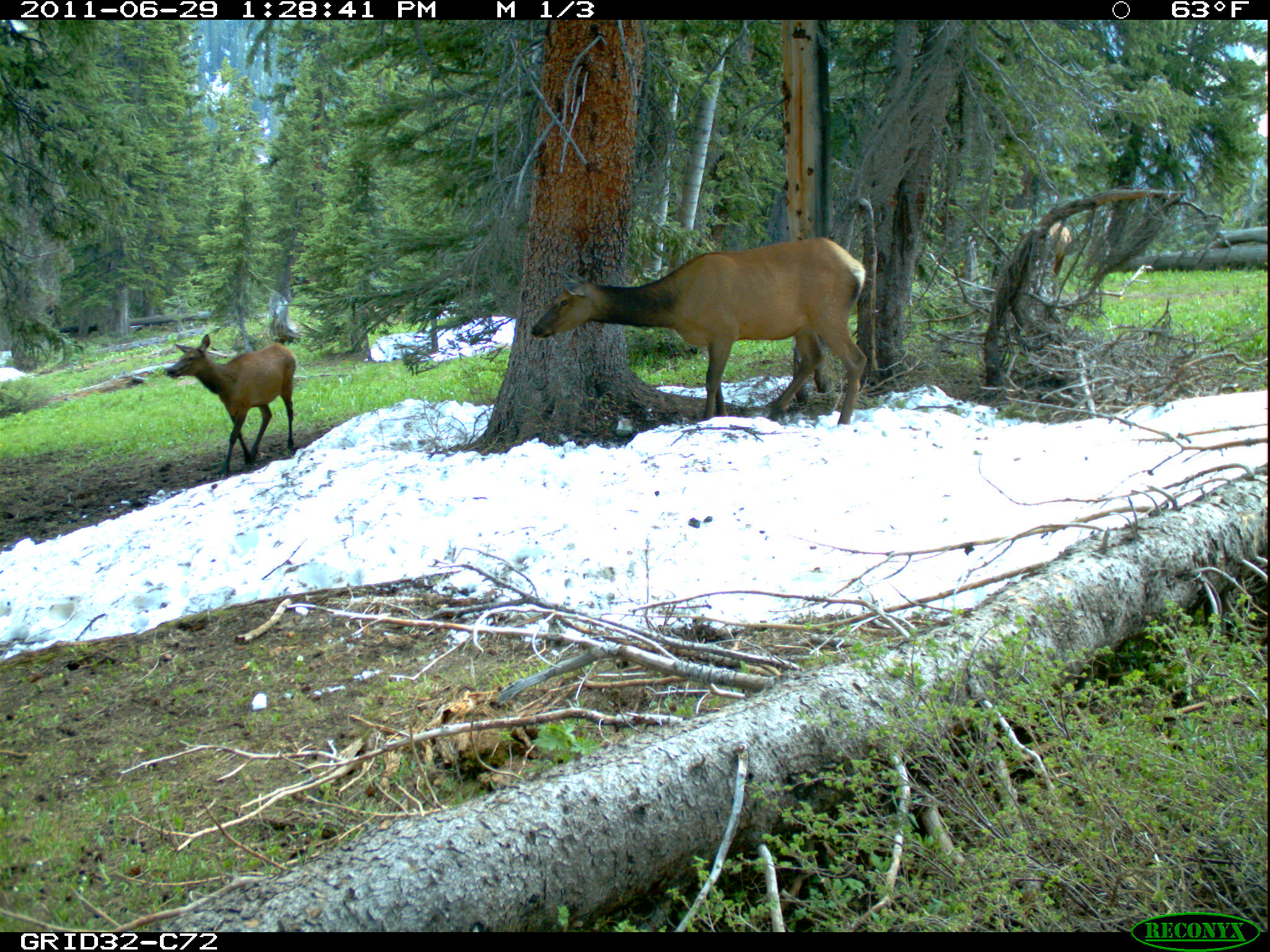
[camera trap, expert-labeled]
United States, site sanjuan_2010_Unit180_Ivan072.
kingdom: Animalia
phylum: Chordata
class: Mammalia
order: Artiodactyla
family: Cervidae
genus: Cervus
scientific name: Cervus elaphus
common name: red deer